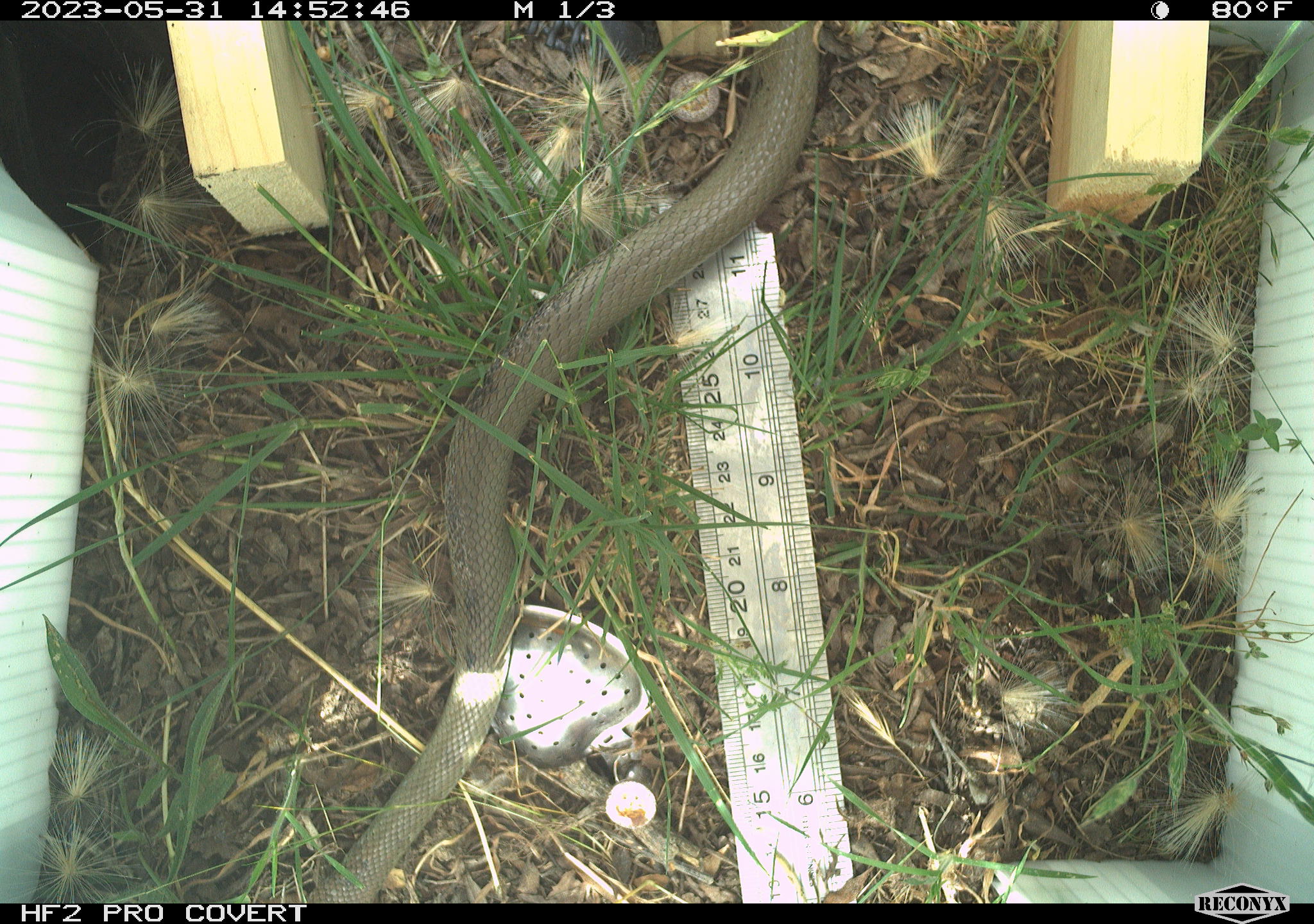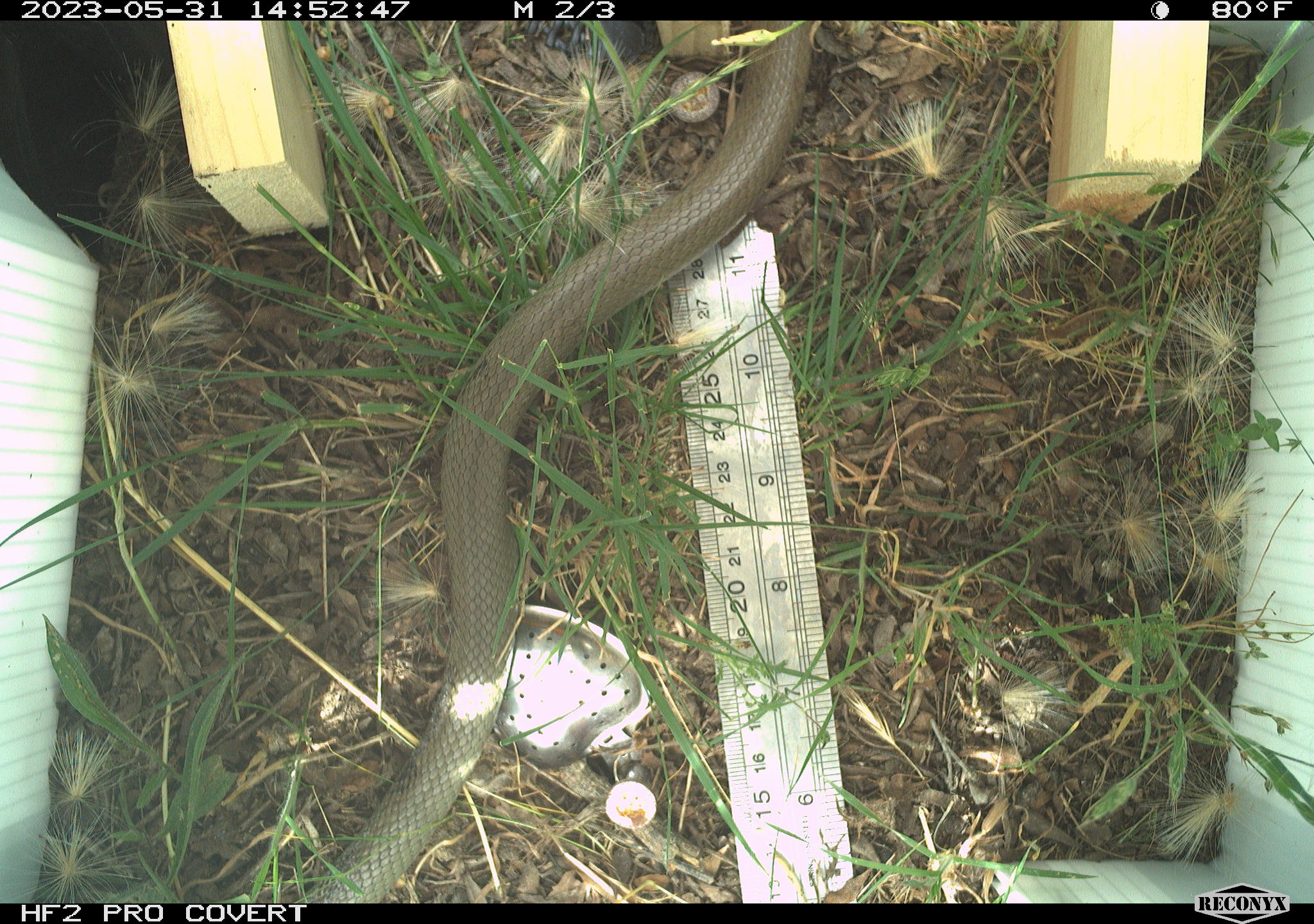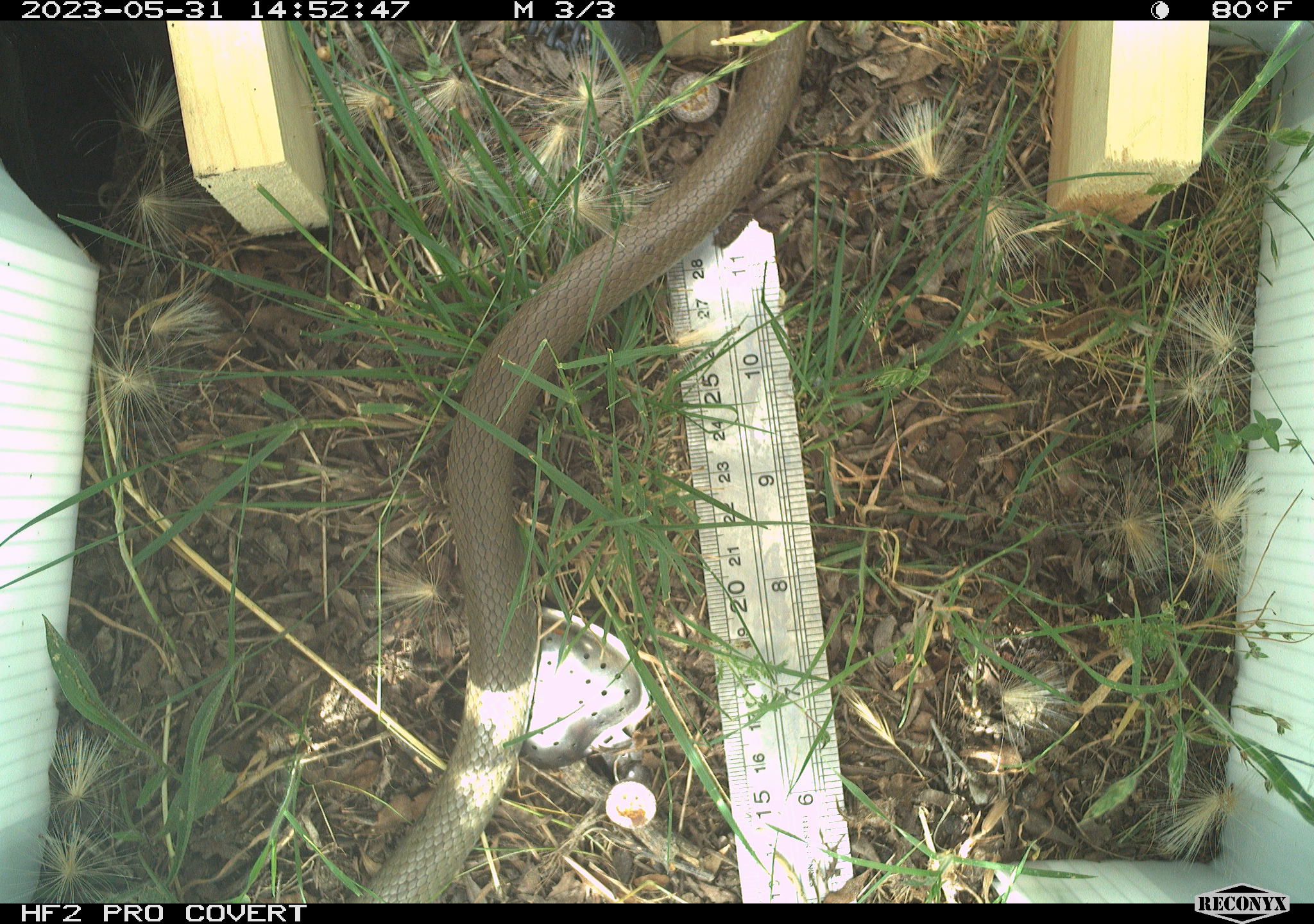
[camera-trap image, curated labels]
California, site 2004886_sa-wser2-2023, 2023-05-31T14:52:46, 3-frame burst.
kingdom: Animalia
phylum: Chordata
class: Reptilia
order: Squamata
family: Colubridae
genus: Coluber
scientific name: Coluber constrictor mormon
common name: western yellow-bellied racer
Western yellow-bellied racer (Coluber constrictor mormon).